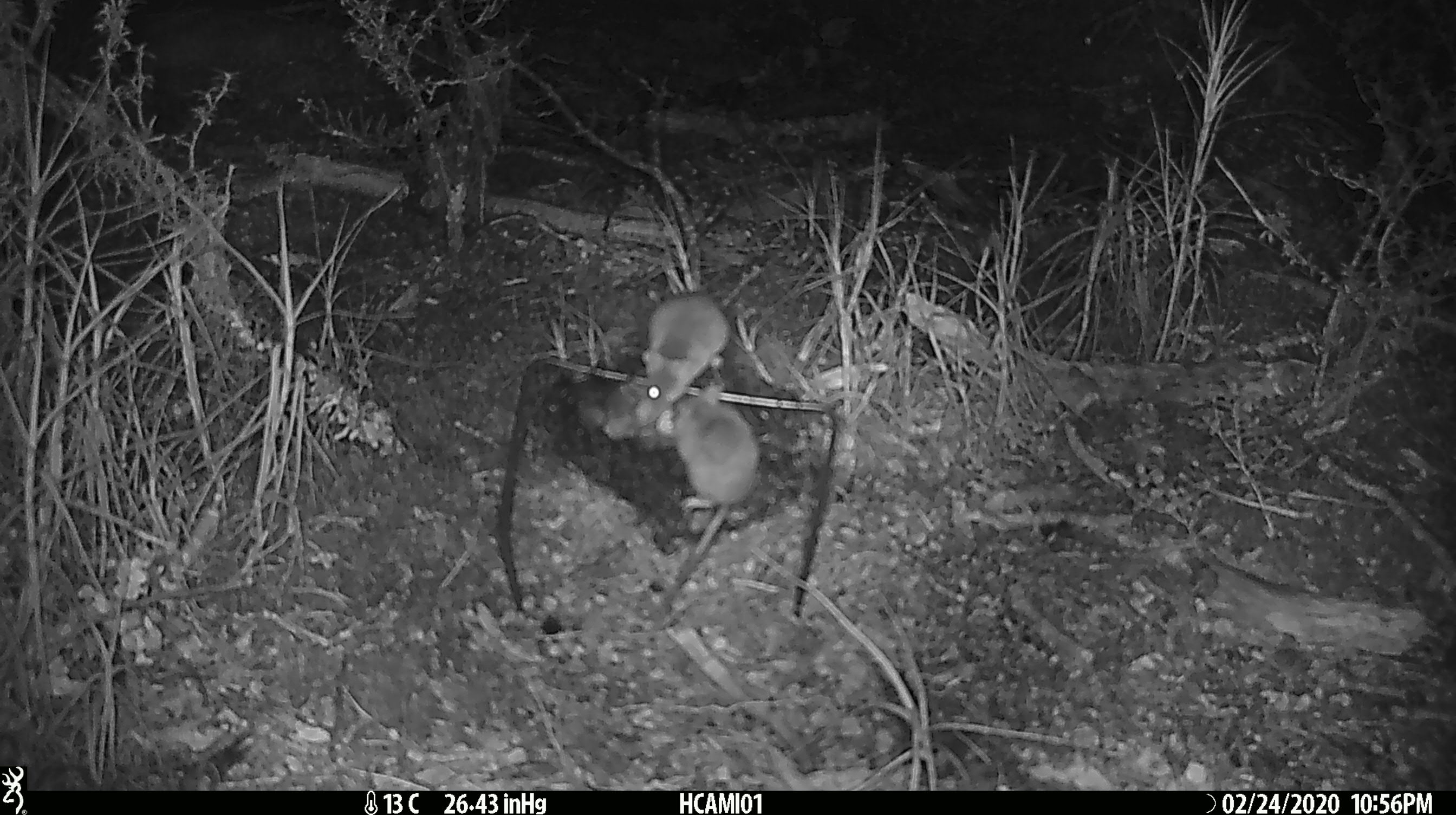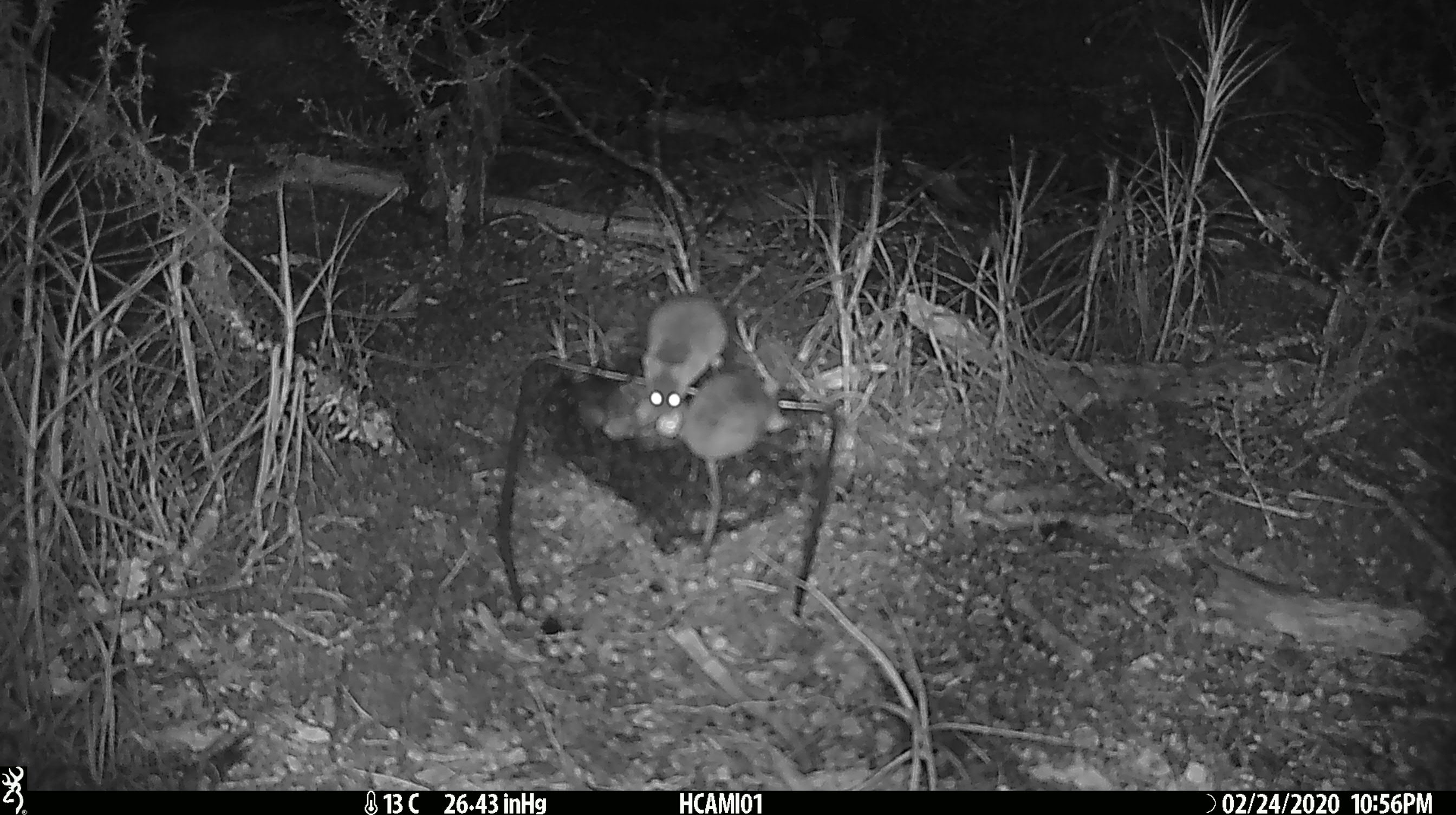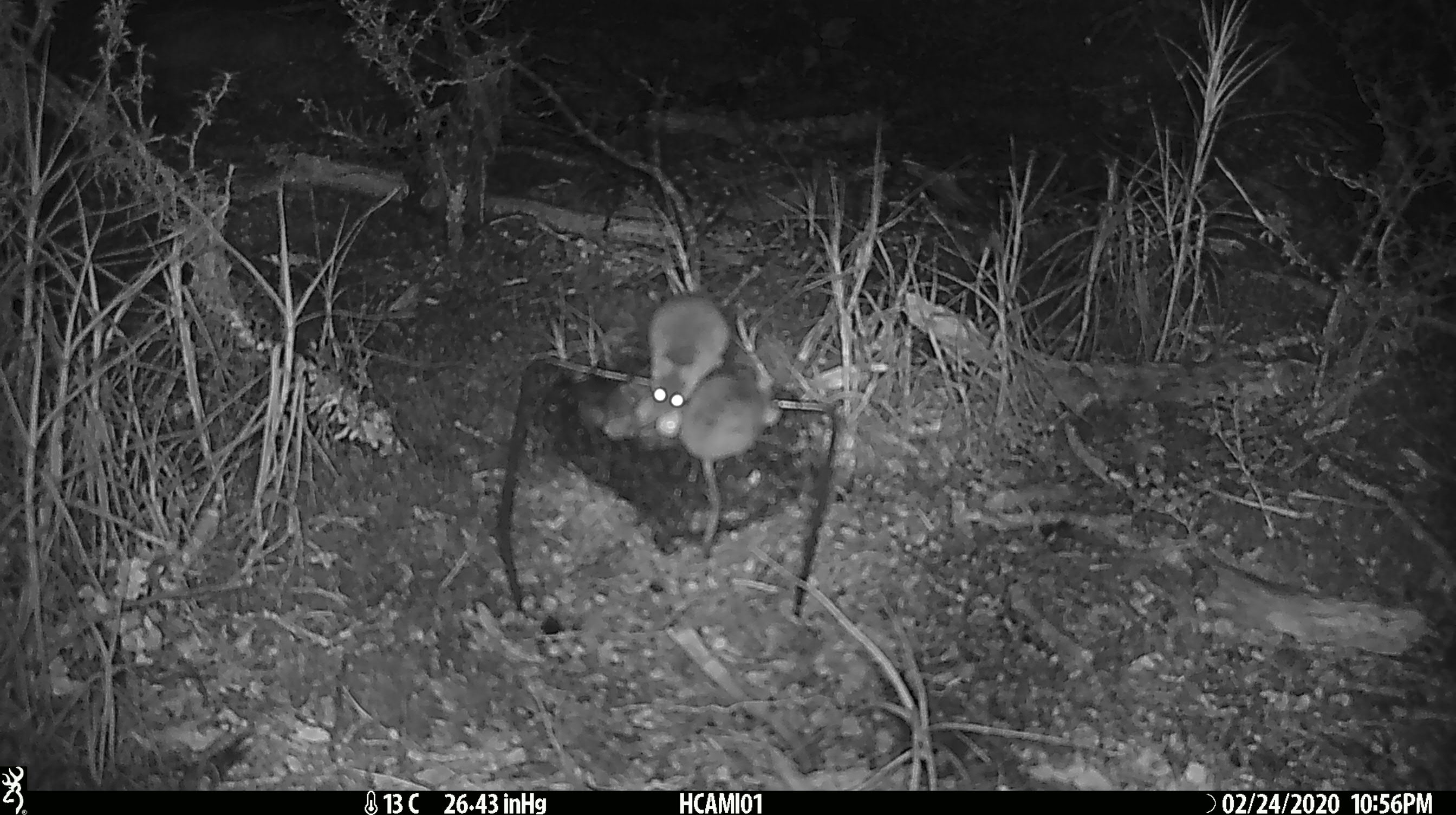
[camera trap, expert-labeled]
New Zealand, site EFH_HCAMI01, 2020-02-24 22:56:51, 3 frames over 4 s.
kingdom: Animalia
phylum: Chordata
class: Mammalia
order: Rodentia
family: Muridae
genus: Mus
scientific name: Mus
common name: mouse